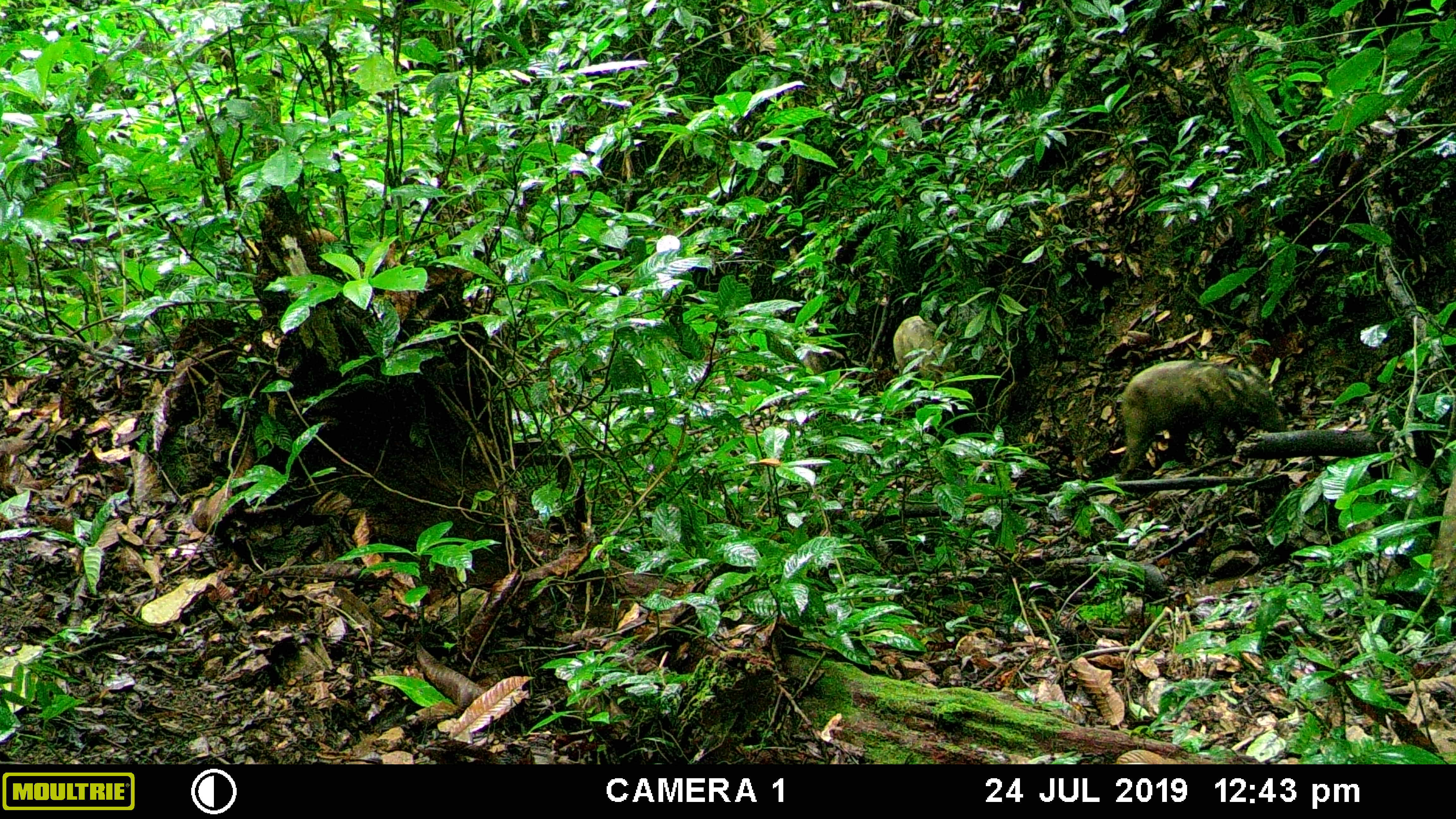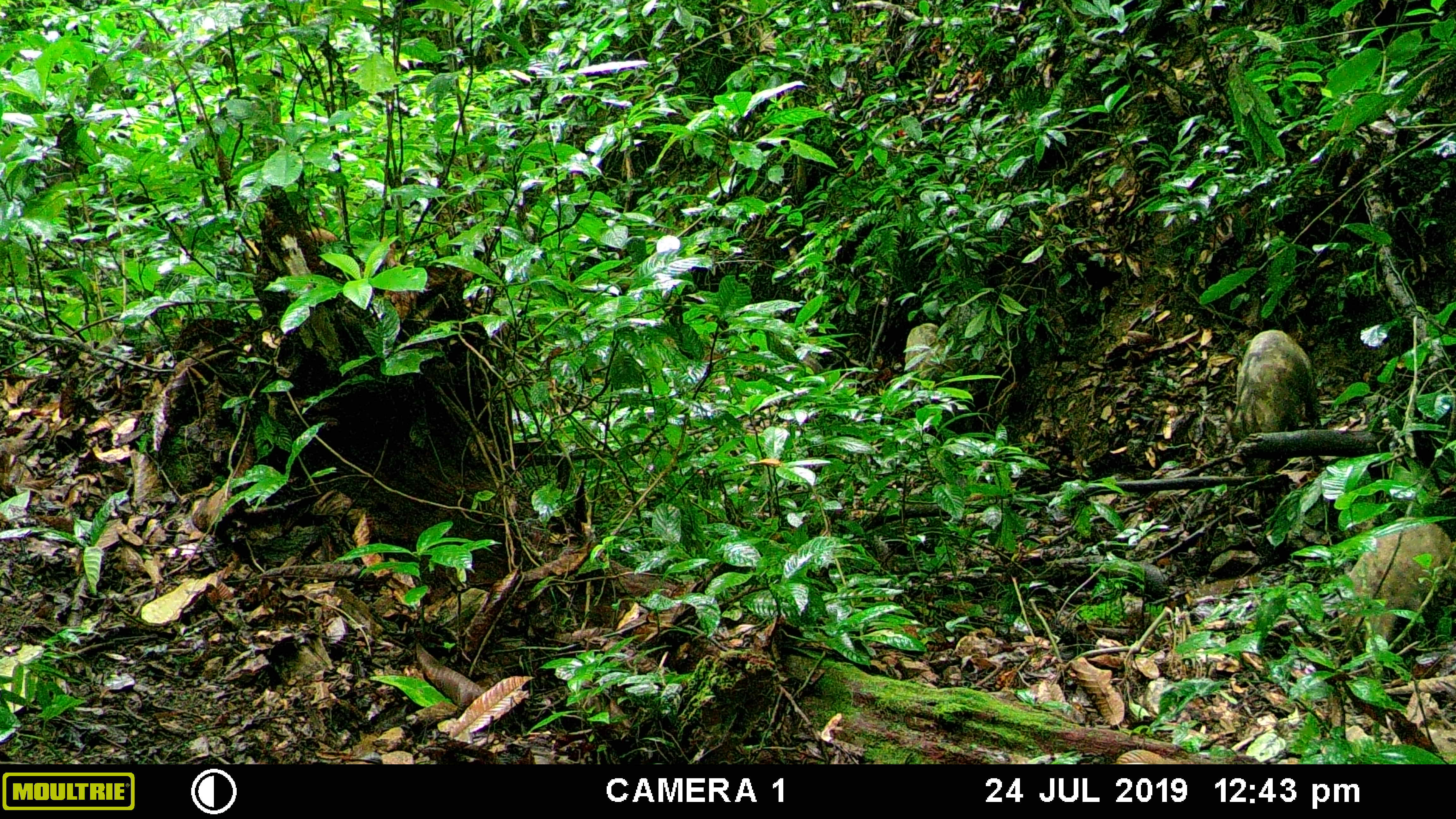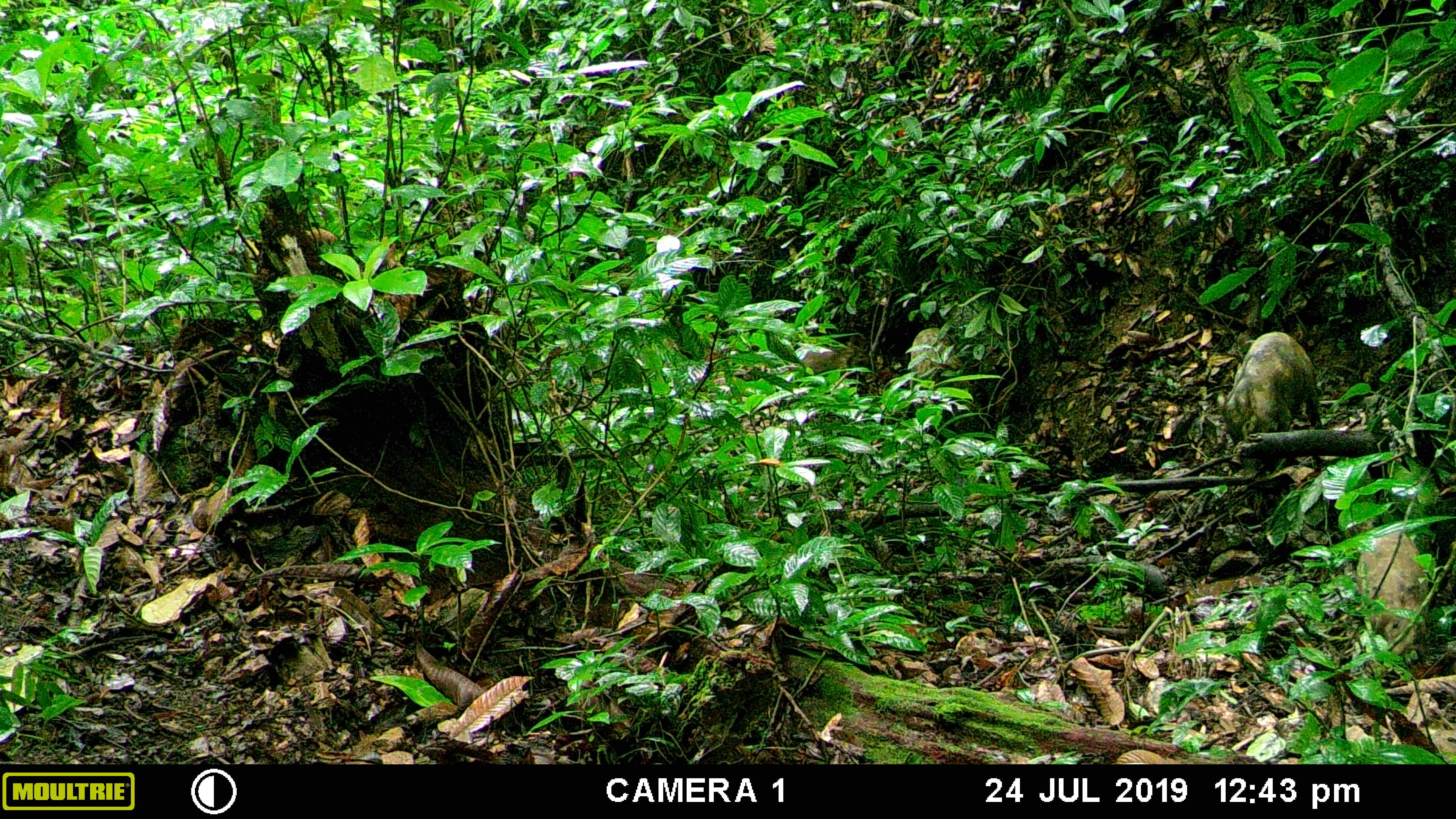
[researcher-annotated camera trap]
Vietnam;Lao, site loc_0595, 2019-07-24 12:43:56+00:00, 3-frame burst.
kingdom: Animalia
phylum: Chordata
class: Mammalia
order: Artiodactyla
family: Suidae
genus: Sus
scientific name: Sus scrofa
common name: eurasian wild pig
Eurasian wild pig (Sus scrofa). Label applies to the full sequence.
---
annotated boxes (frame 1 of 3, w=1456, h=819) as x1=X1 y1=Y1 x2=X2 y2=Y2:
eurasian wild pig: x1=1120 y1=360 x2=1288 y2=480; x1=892 y1=315 x2=956 y2=382; x1=803 y1=349 x2=847 y2=375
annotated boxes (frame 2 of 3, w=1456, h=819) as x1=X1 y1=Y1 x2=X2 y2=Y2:
eurasian wild pig: x1=1336 y1=516 x2=1455 y2=649; x1=1236 y1=329 x2=1323 y2=434; x1=904 y1=323 x2=959 y2=389; x1=802 y1=354 x2=824 y2=374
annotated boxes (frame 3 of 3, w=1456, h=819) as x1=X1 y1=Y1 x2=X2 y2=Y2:
eurasian wild pig: x1=1216 y1=331 x2=1322 y2=445; x1=1354 y1=531 x2=1431 y2=655; x1=910 y1=327 x2=962 y2=378; x1=794 y1=345 x2=839 y2=373